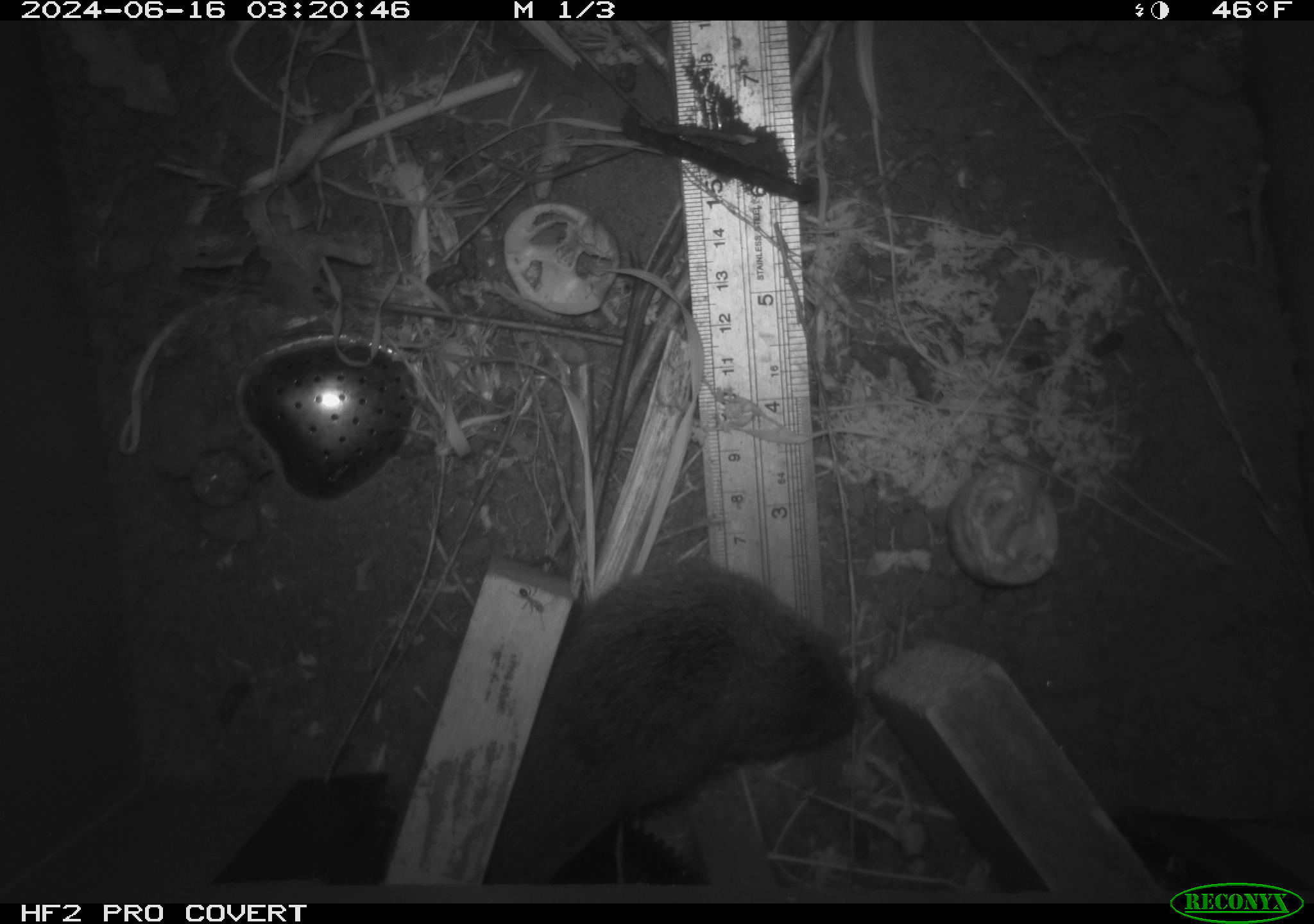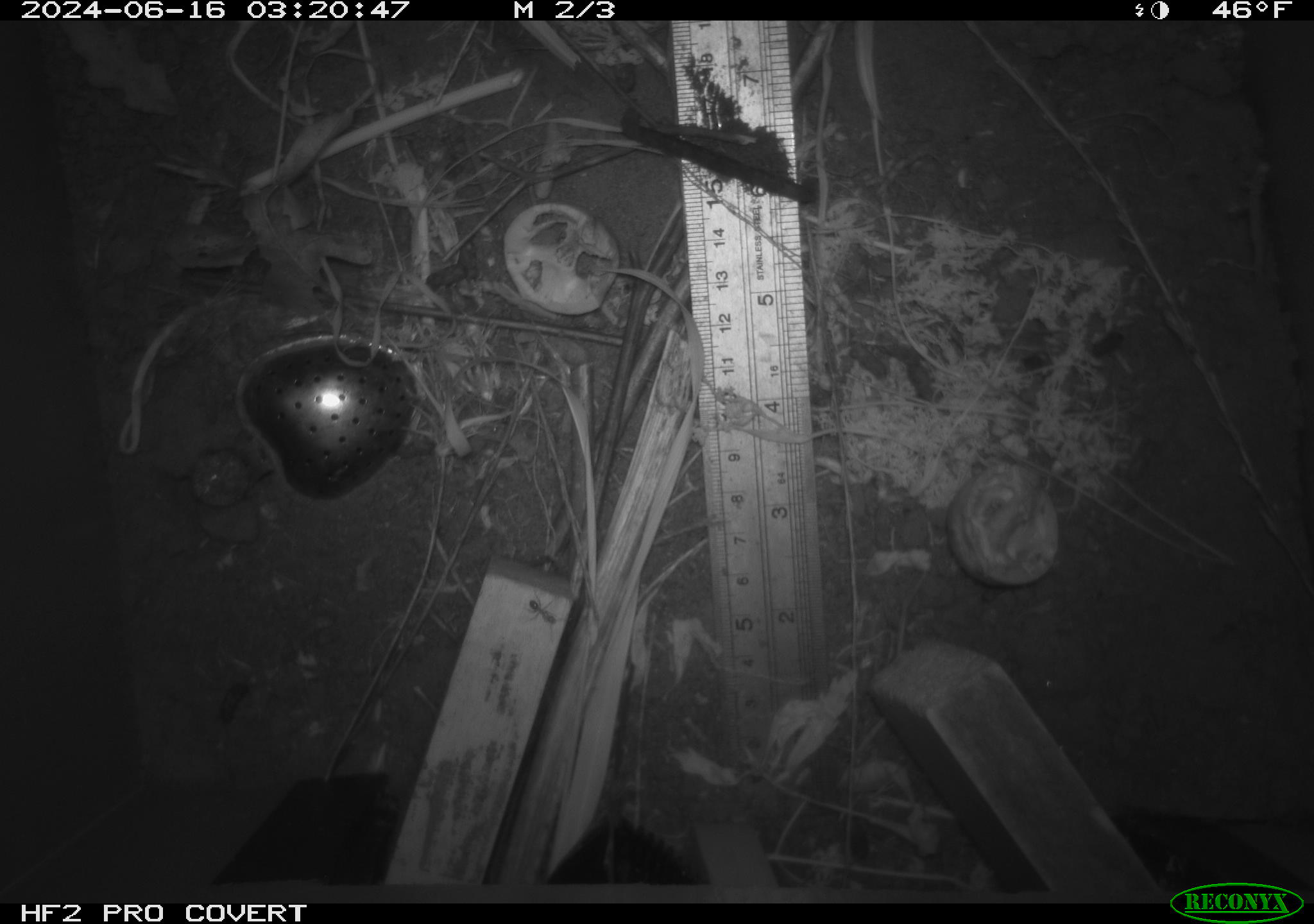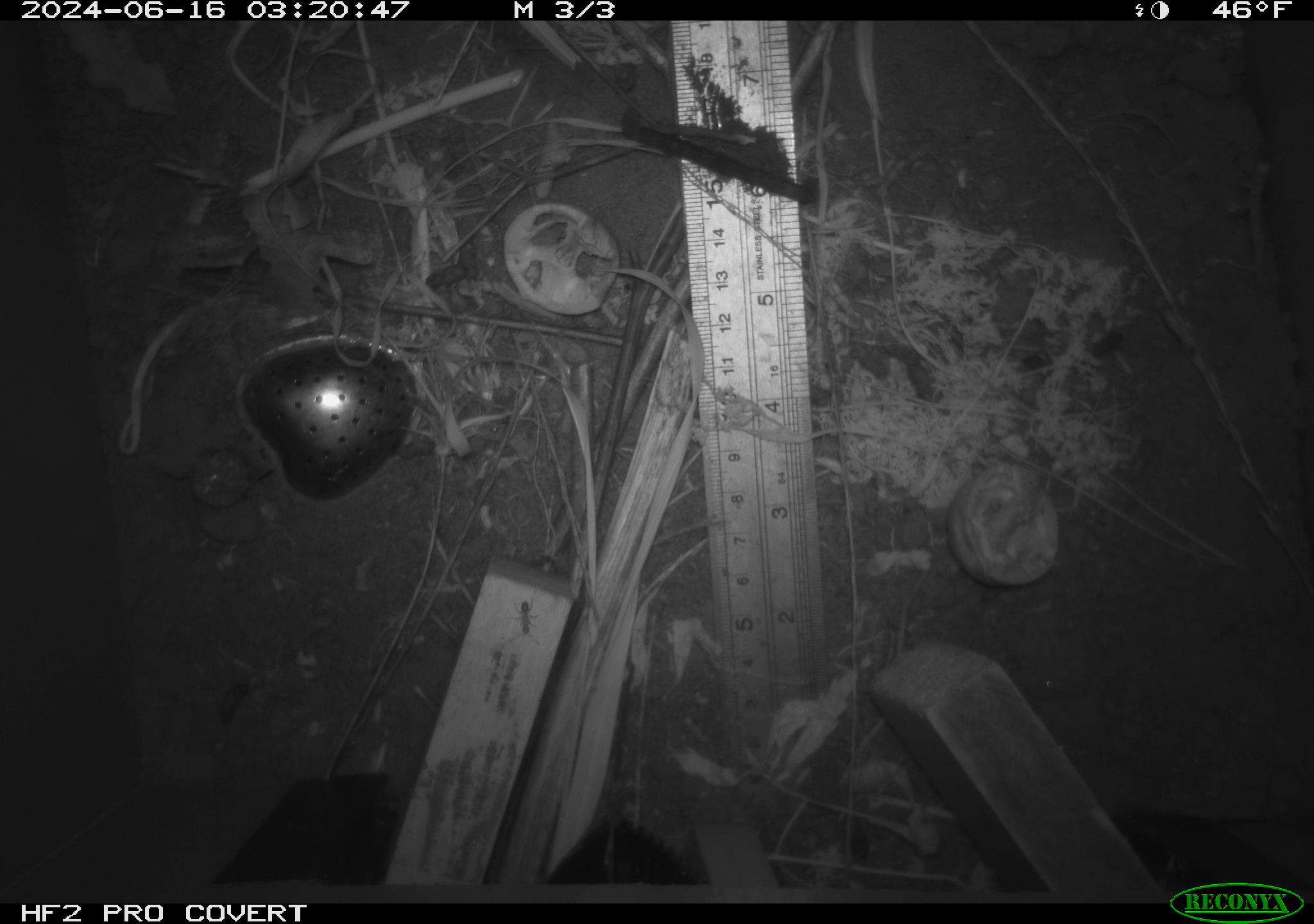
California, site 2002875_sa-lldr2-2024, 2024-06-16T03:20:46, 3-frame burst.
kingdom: Animalia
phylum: Chordata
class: Mammalia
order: Rodentia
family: Cricetidae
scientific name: Arvicolinae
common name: voles, lemmings, and muskrats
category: arvicolinae subfamily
Arvicolinae subfamily (voles, lemmings, and muskrats) (Arvicolinae).